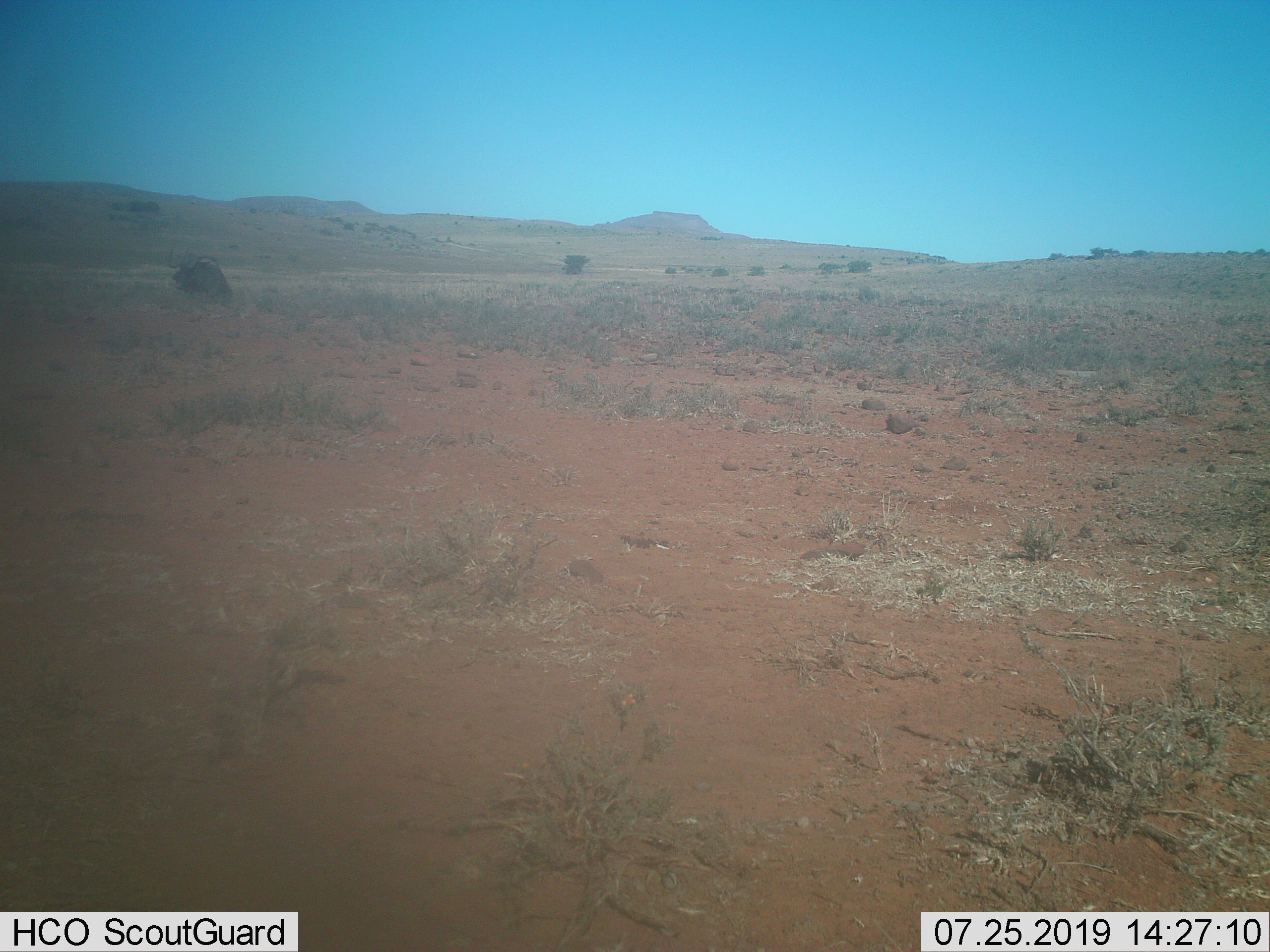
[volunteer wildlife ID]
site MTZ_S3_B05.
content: unidentified animal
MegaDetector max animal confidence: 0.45